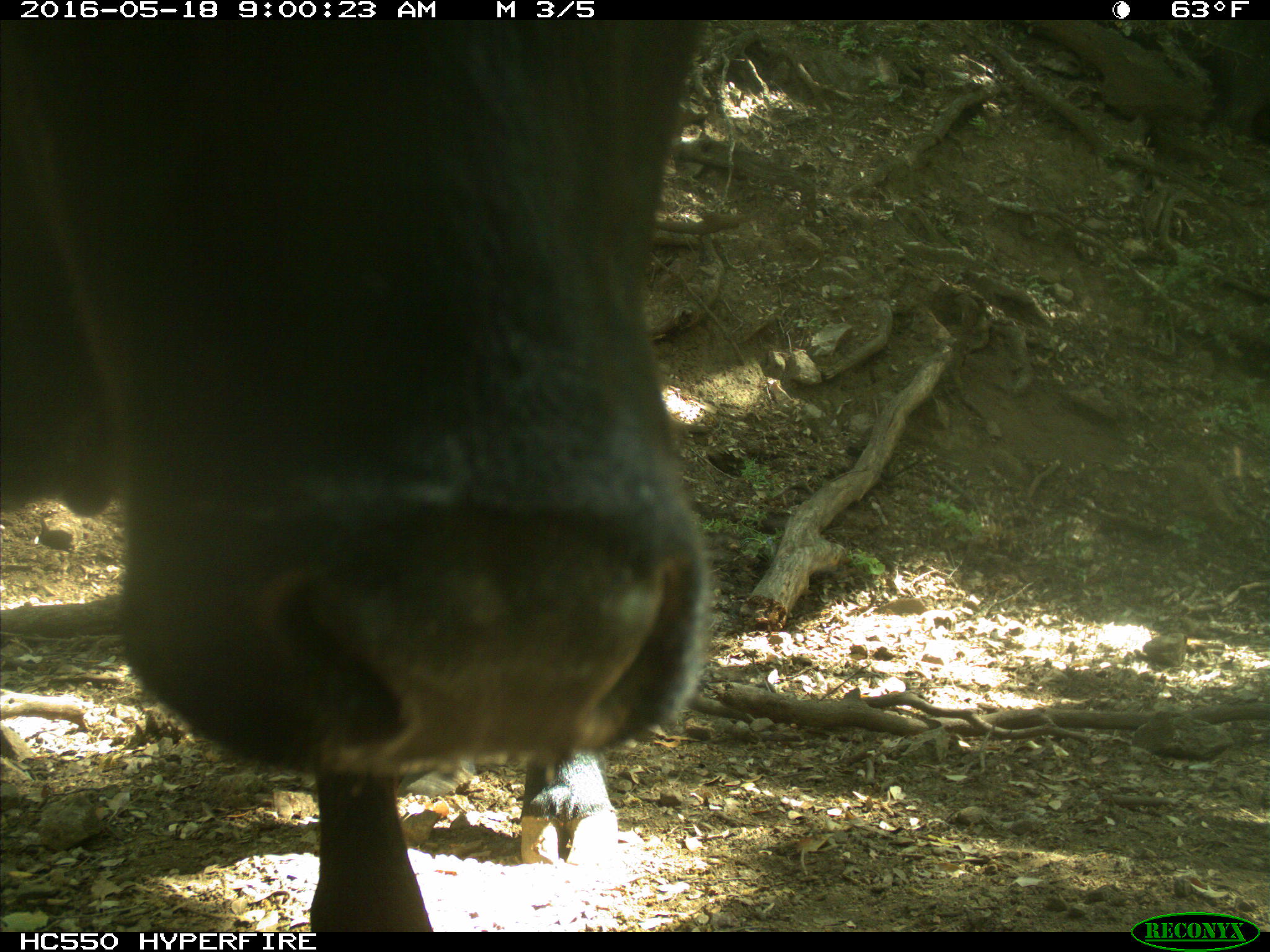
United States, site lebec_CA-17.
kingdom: Animalia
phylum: Chordata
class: Mammalia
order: Artiodactyla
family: Bovidae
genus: Bos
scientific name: Bos taurus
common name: domestic cow